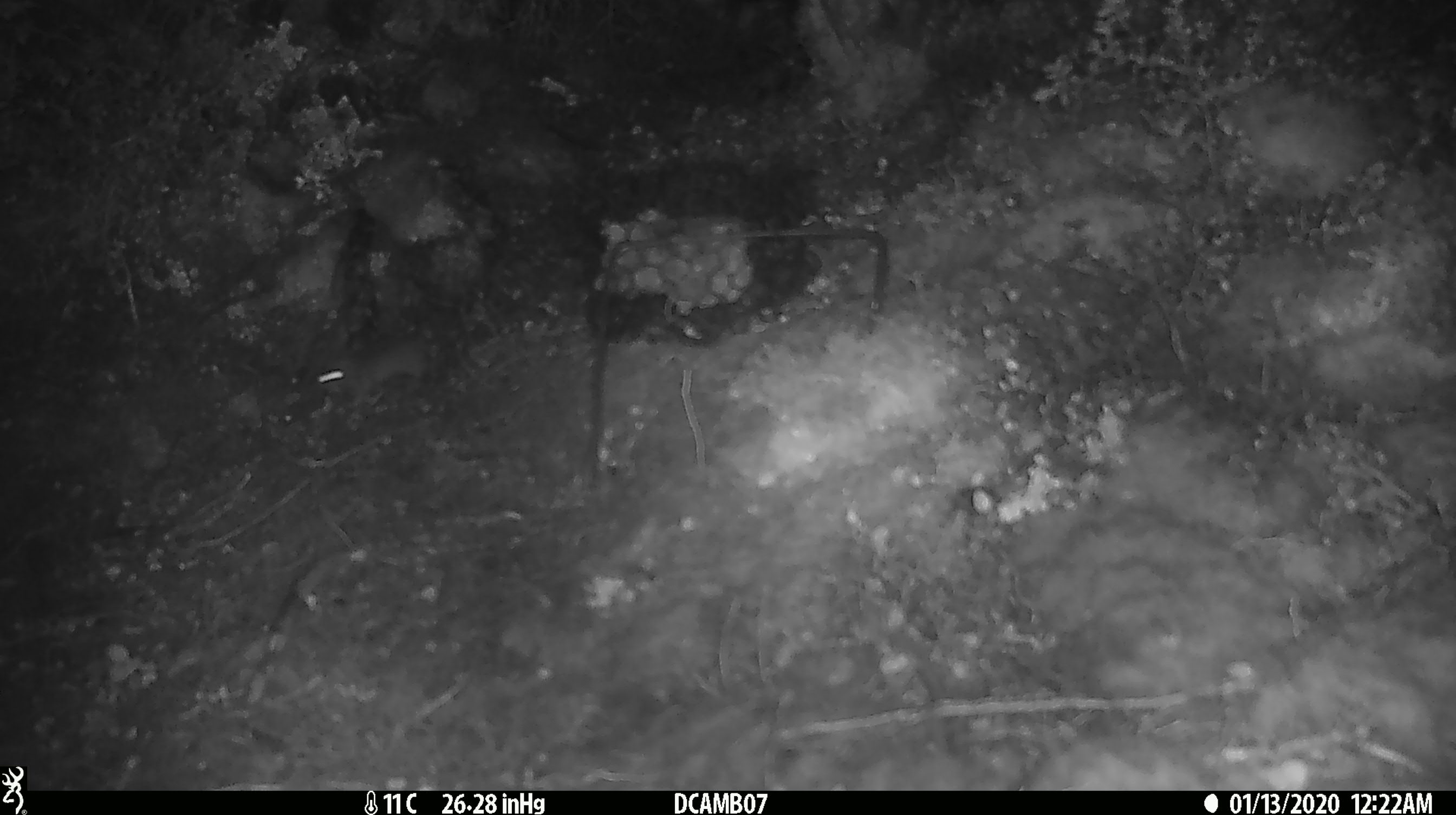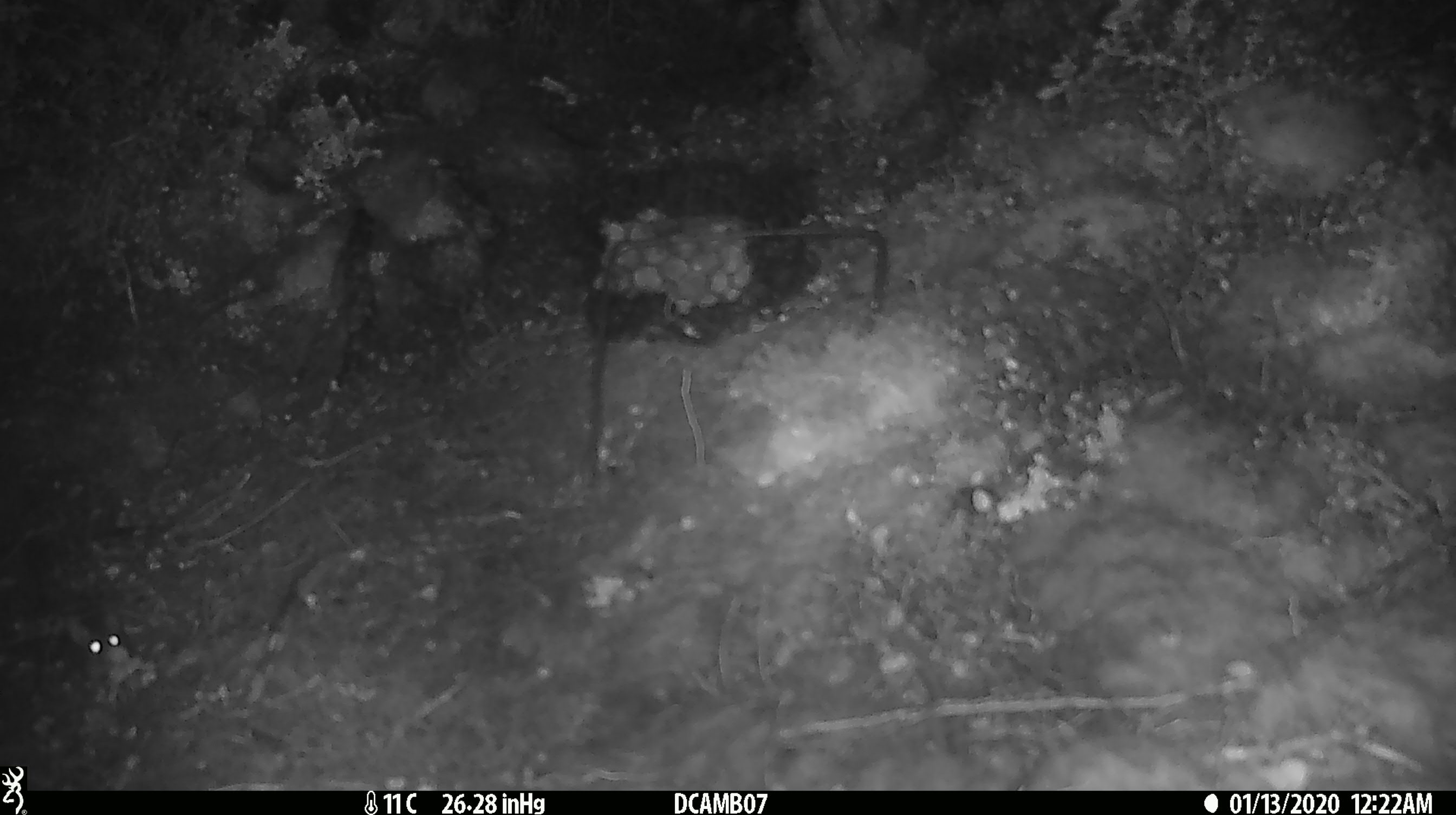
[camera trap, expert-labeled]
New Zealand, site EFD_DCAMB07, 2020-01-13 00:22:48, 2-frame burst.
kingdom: Animalia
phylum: Chordata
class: Mammalia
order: Rodentia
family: Muridae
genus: Mus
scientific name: Mus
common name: mouse